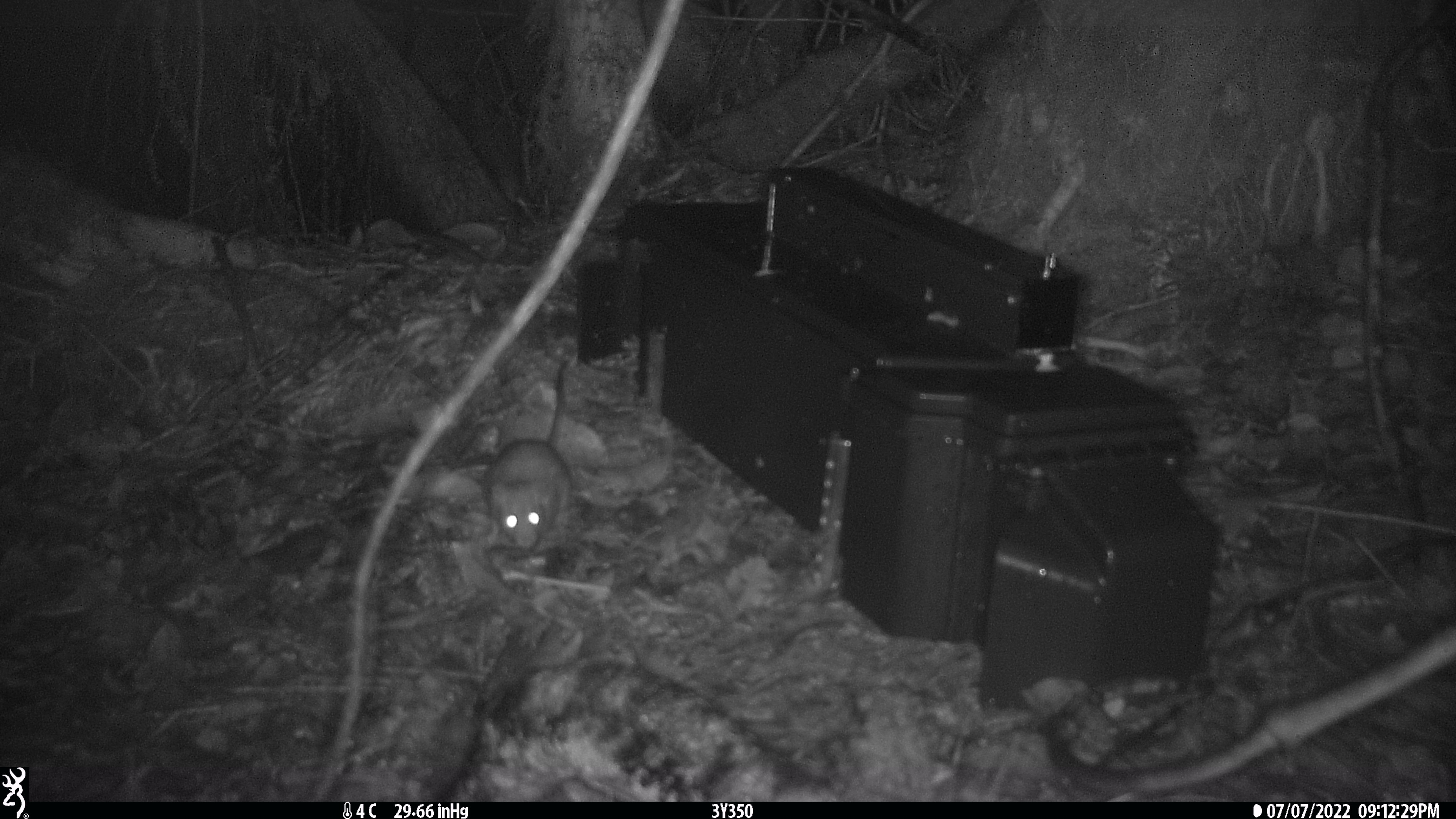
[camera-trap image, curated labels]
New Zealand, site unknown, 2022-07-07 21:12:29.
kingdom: Animalia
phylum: Chordata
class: Mammalia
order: Rodentia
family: Muridae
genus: Rattus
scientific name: Rattus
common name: rat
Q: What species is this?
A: Rat (Rattus).